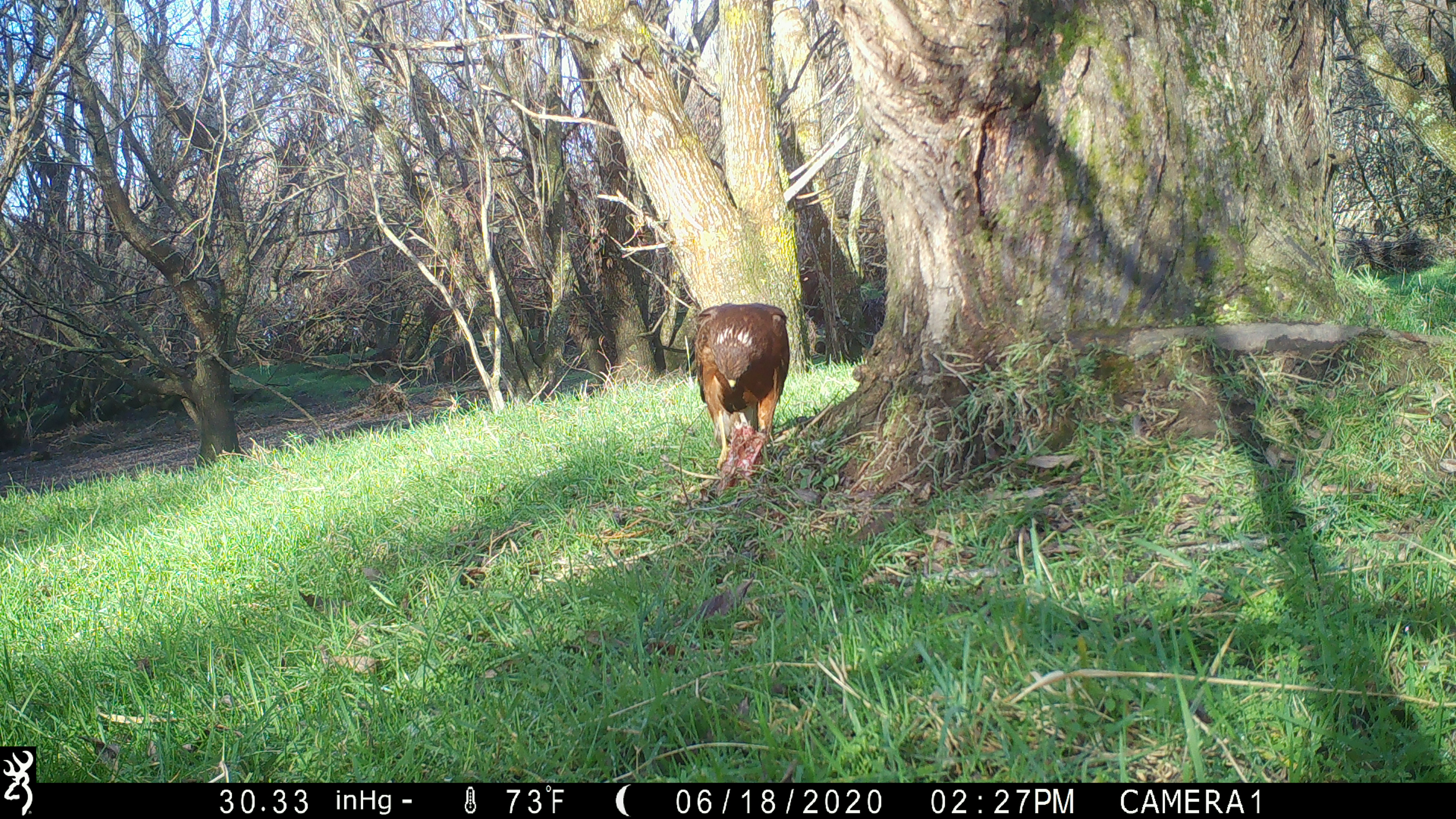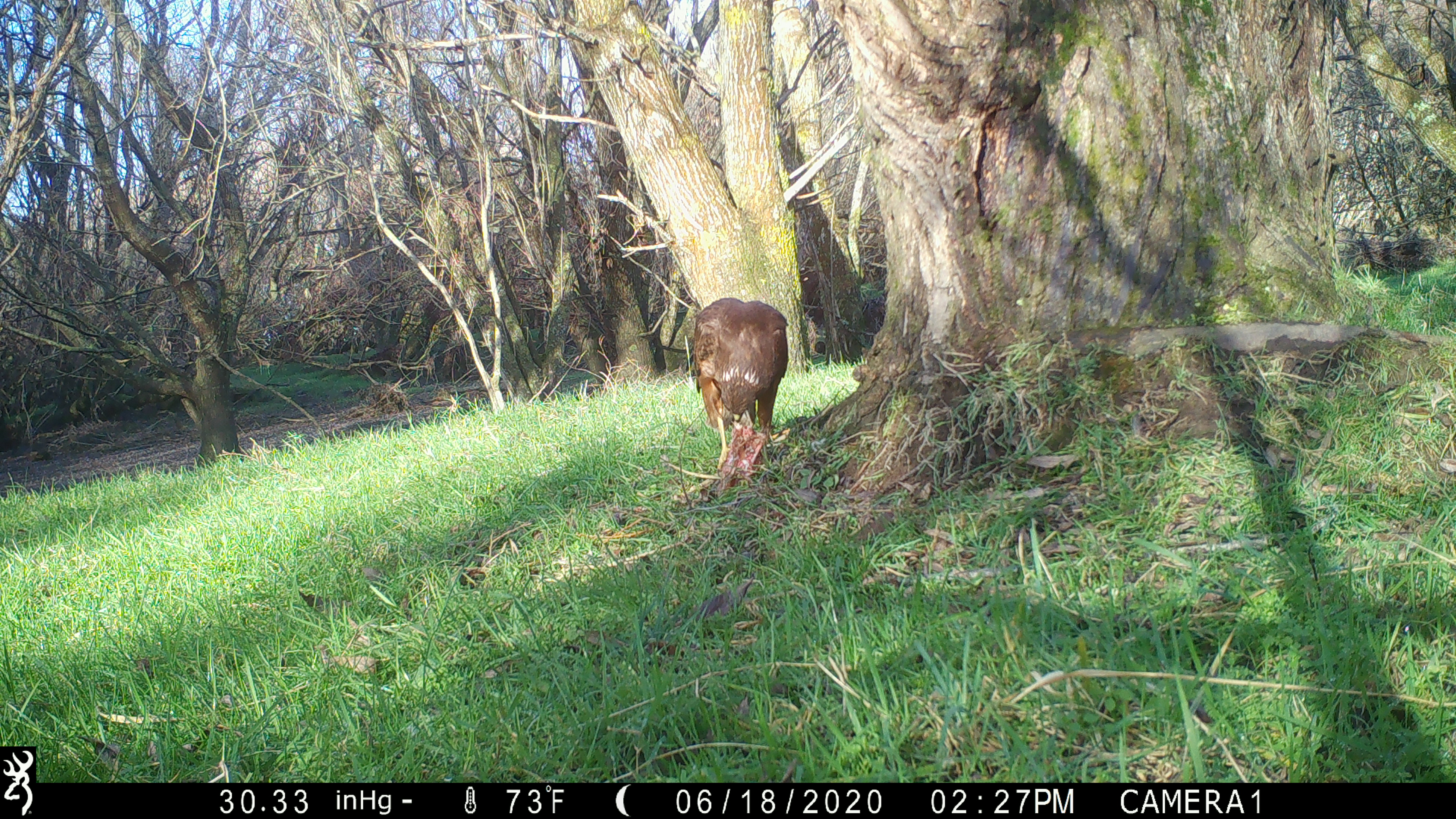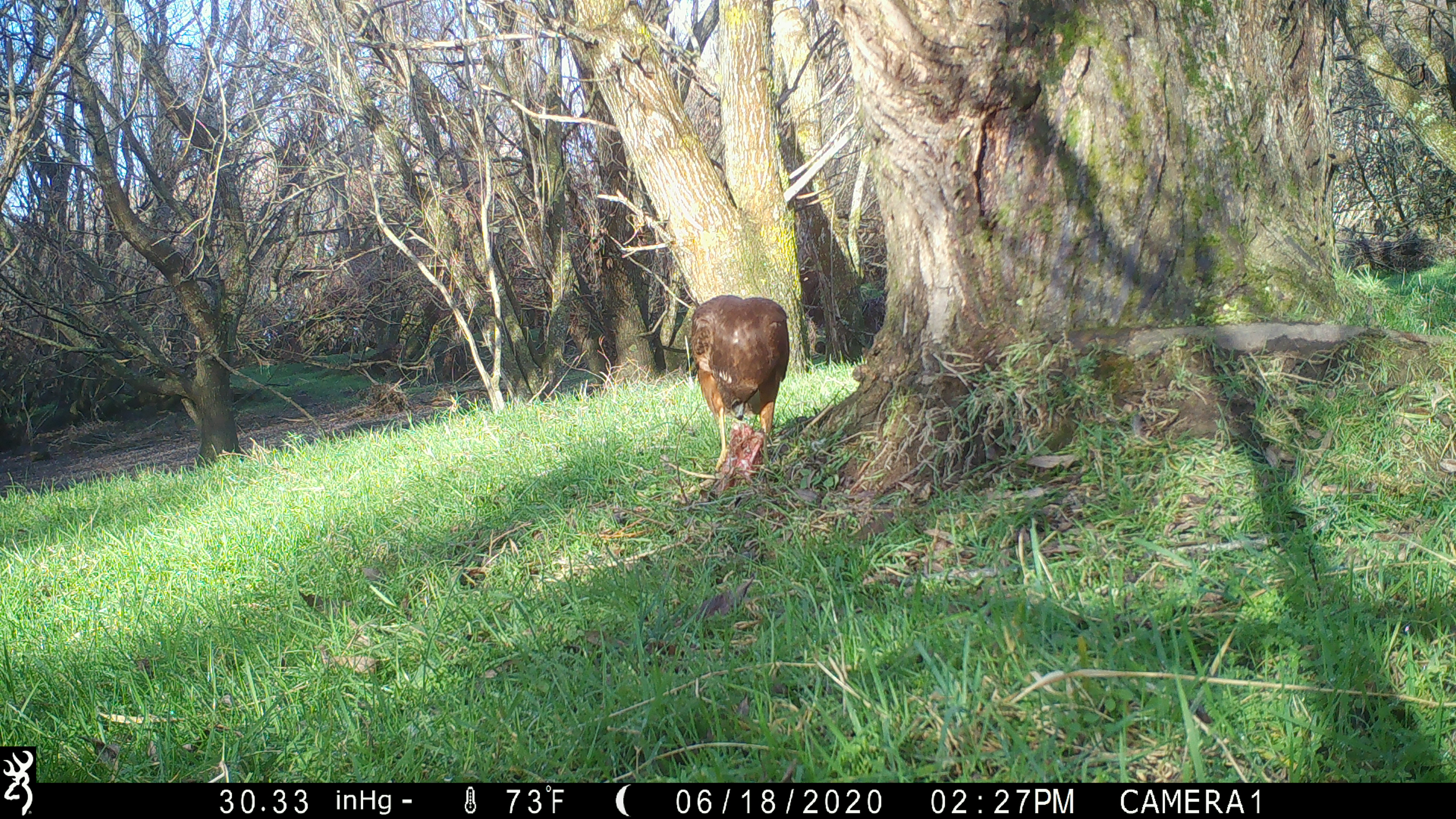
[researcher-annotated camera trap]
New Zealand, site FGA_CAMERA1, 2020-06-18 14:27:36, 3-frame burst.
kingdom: Animalia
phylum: Chordata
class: Aves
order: Accipitriformes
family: Accipitridae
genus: Circus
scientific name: Circus approximans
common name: swamp harrier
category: harrier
Harrier (swamp harrier) (Circus approximans).